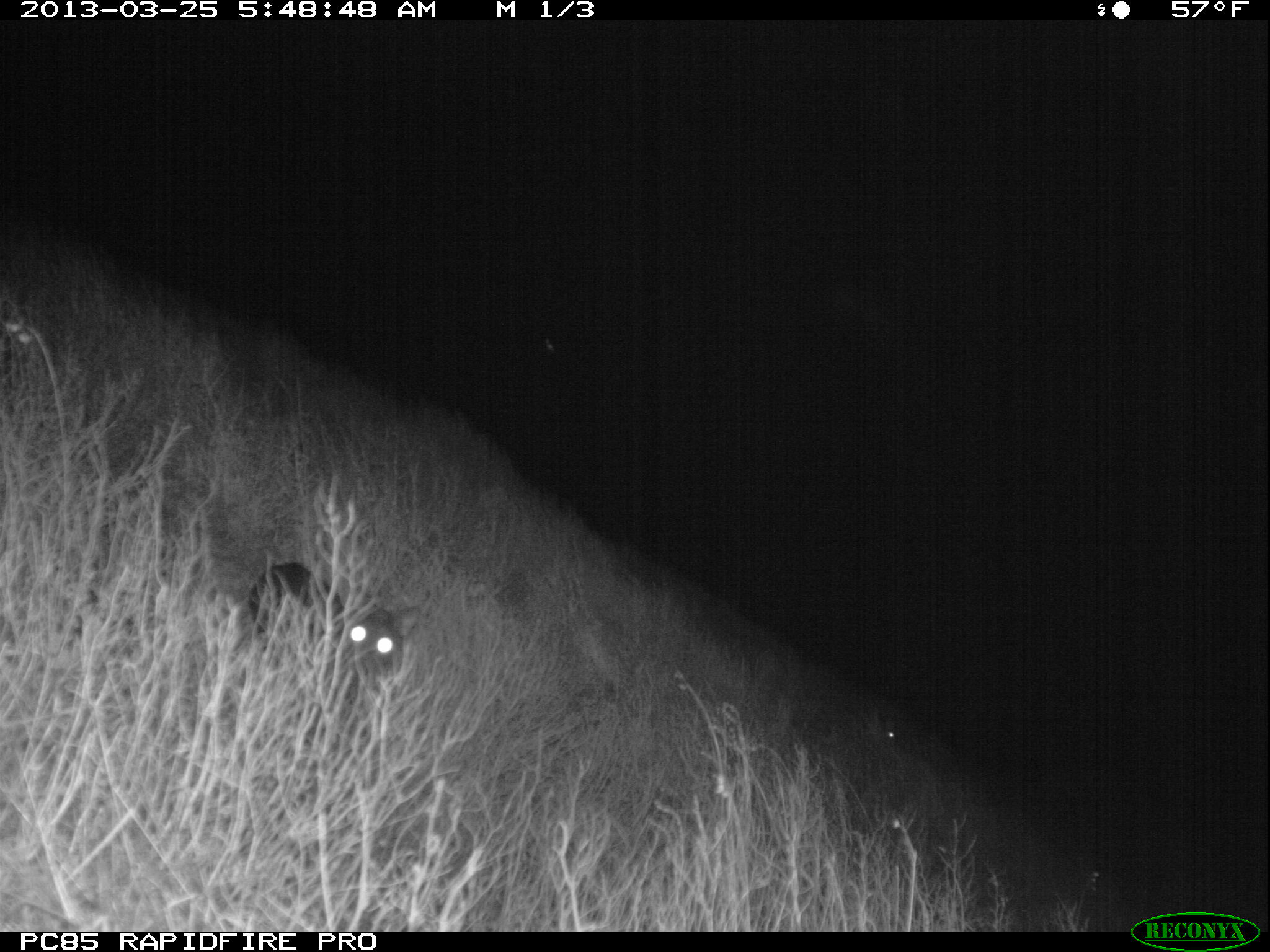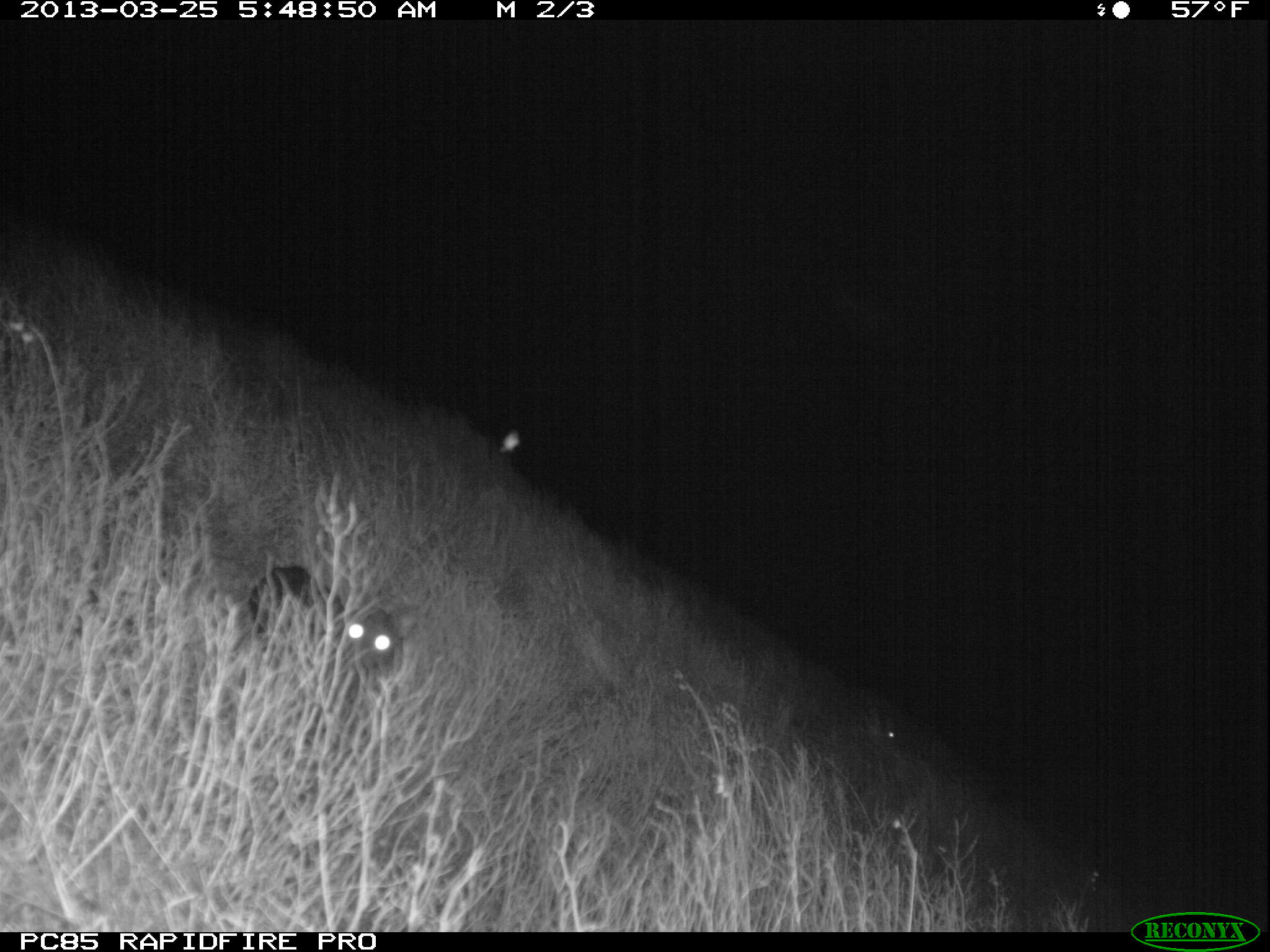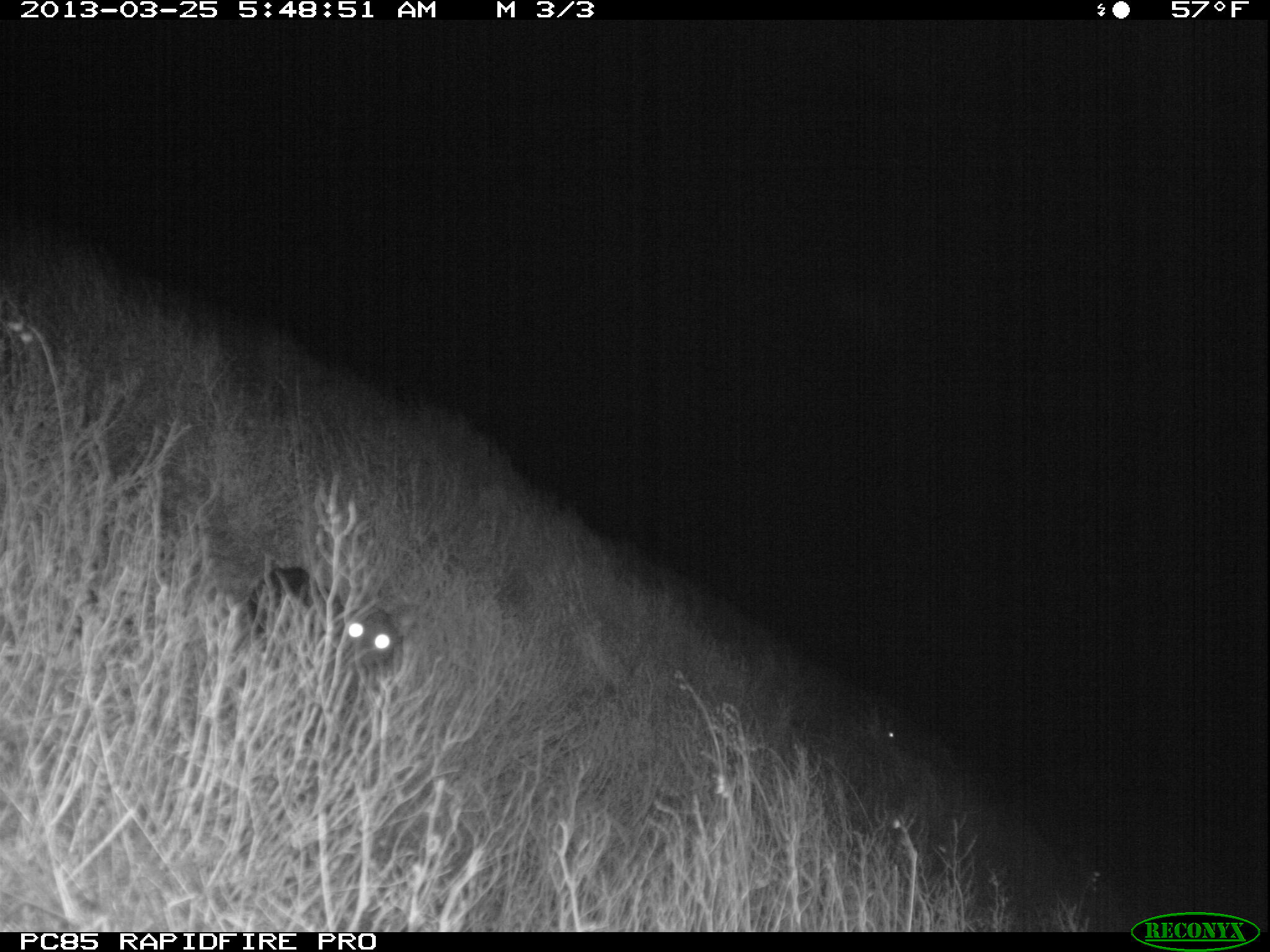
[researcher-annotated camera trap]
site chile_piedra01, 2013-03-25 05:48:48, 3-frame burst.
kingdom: Animalia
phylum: Chordata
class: Mammalia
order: Carnivora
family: Felidae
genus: Felis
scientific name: Felis catus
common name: cat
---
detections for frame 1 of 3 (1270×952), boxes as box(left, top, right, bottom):
cat: box(237, 531, 412, 708)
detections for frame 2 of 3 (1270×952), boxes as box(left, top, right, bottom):
cat: box(238, 545, 398, 707)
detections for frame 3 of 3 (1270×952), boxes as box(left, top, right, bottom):
cat: box(242, 549, 403, 716)